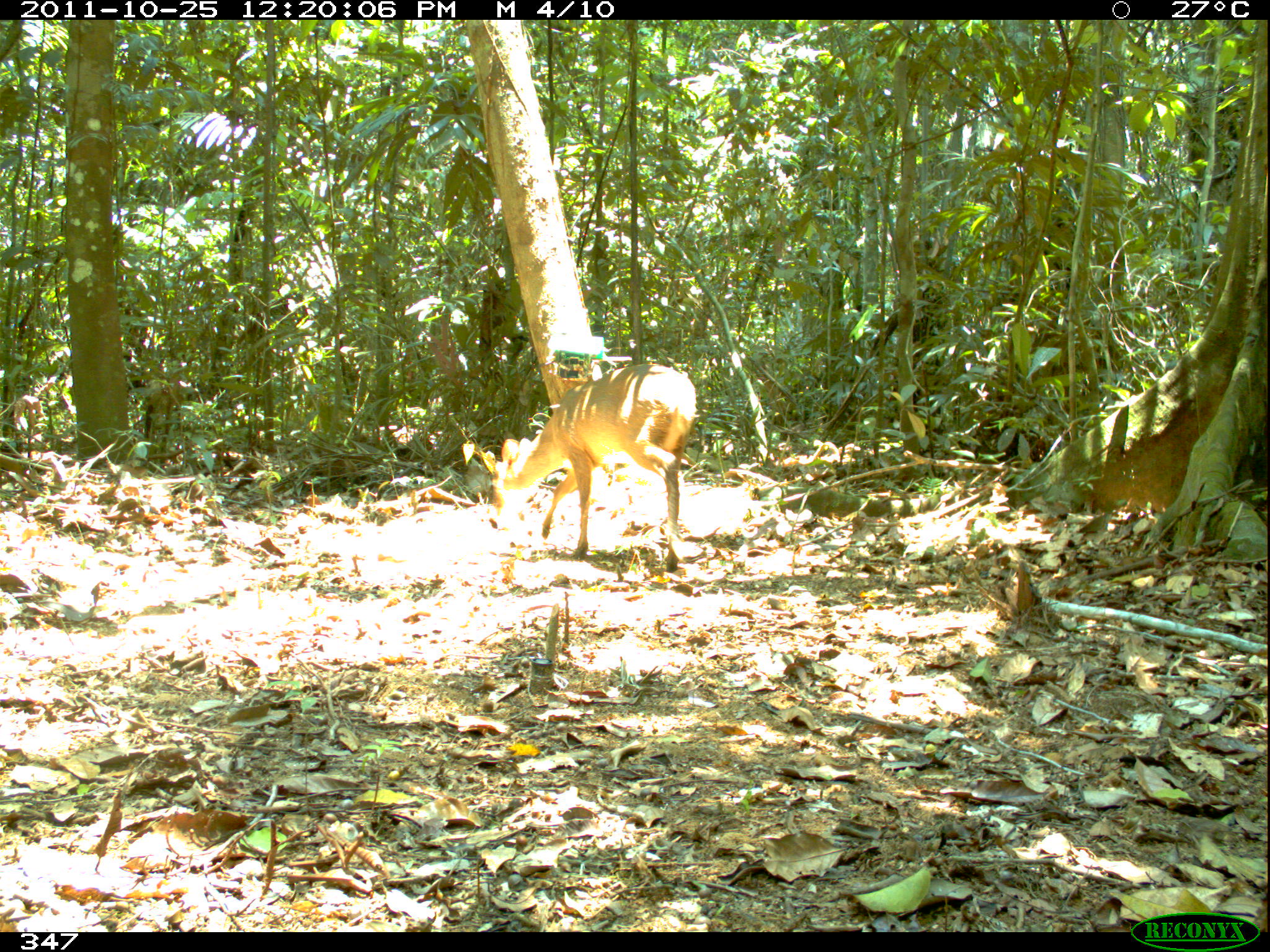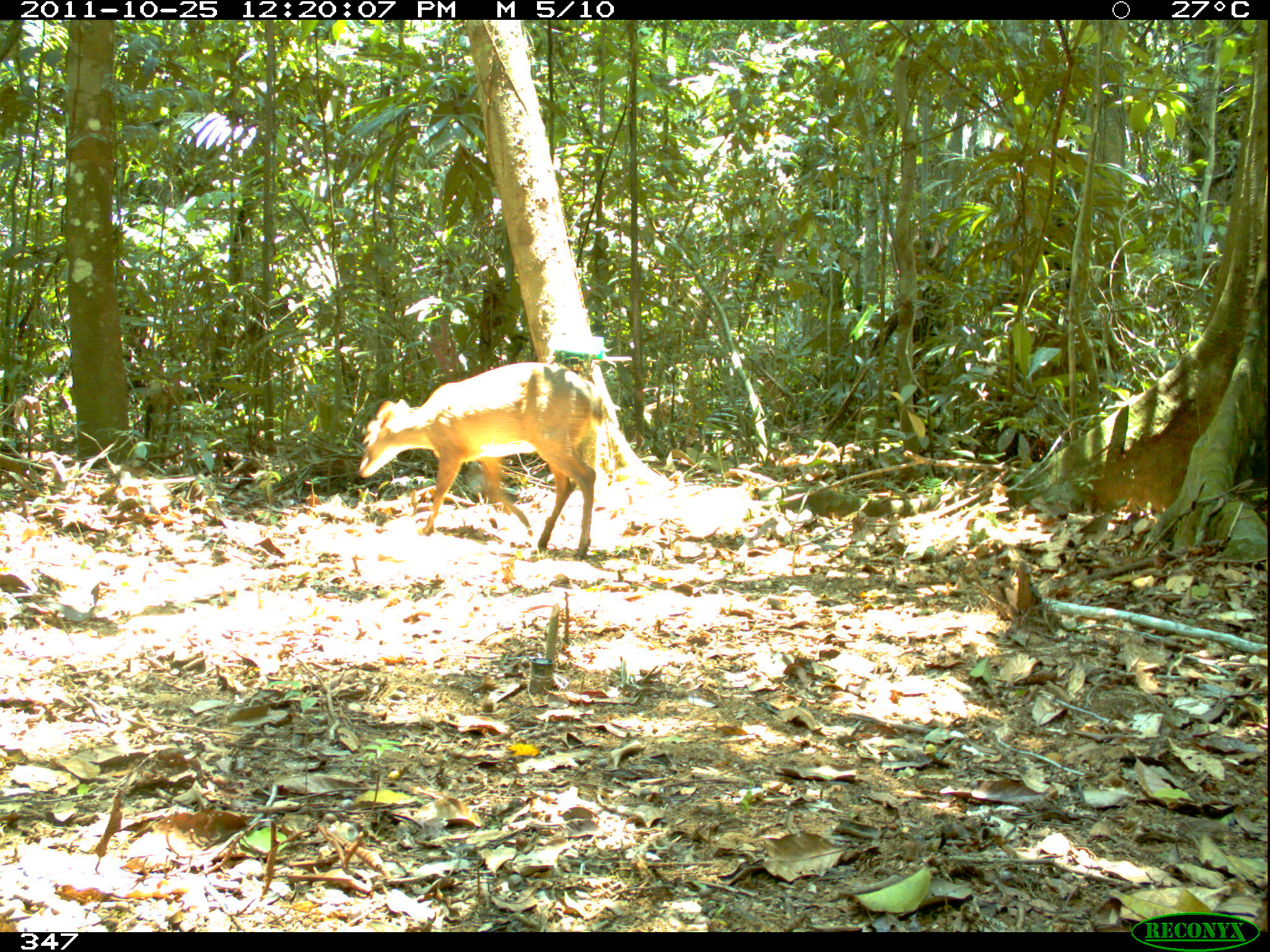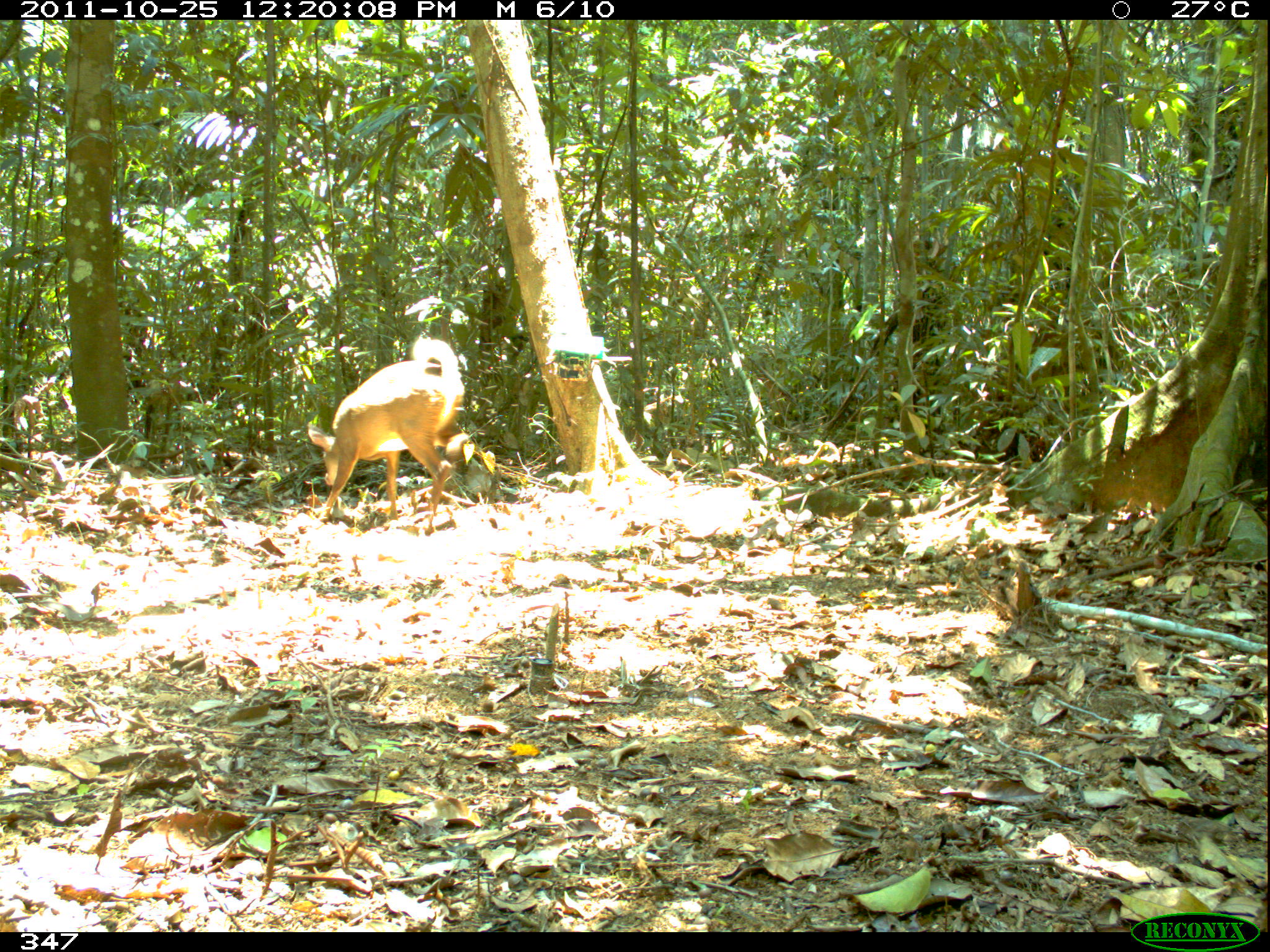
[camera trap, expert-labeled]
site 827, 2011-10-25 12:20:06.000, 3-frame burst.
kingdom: Animalia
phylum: Chordata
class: Mammalia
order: Artiodactyla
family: Cervidae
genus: Mazama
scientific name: Mazama americana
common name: red brocket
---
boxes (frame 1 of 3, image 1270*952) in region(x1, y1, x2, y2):
mazama americana: region(486, 362, 696, 573)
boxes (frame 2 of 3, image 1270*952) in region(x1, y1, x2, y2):
mazama americana: region(358, 361, 604, 559)